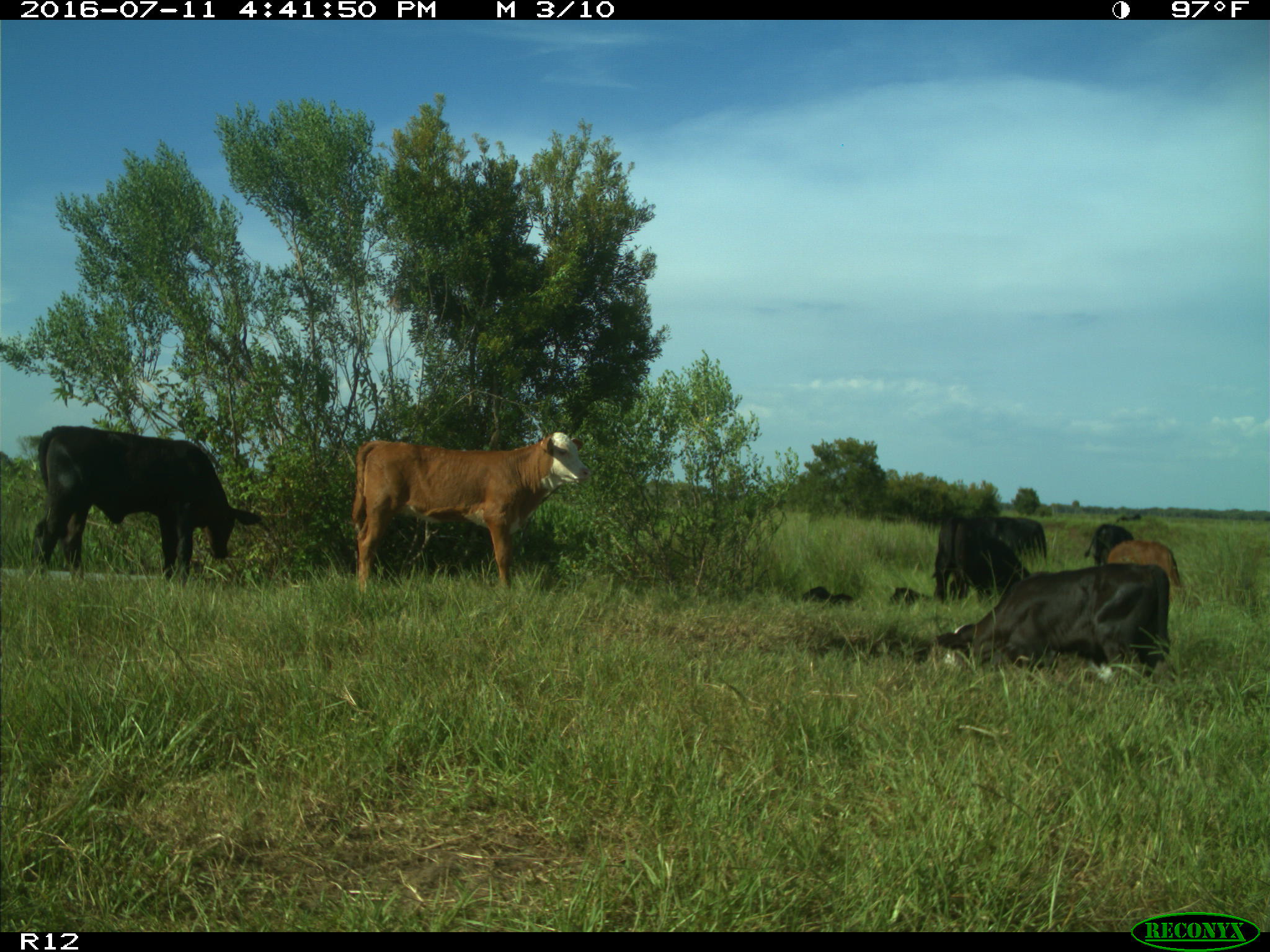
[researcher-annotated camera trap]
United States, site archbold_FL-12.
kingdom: Animalia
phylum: Chordata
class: Mammalia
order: Artiodactyla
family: Bovidae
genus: Bos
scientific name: Bos taurus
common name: domestic cow